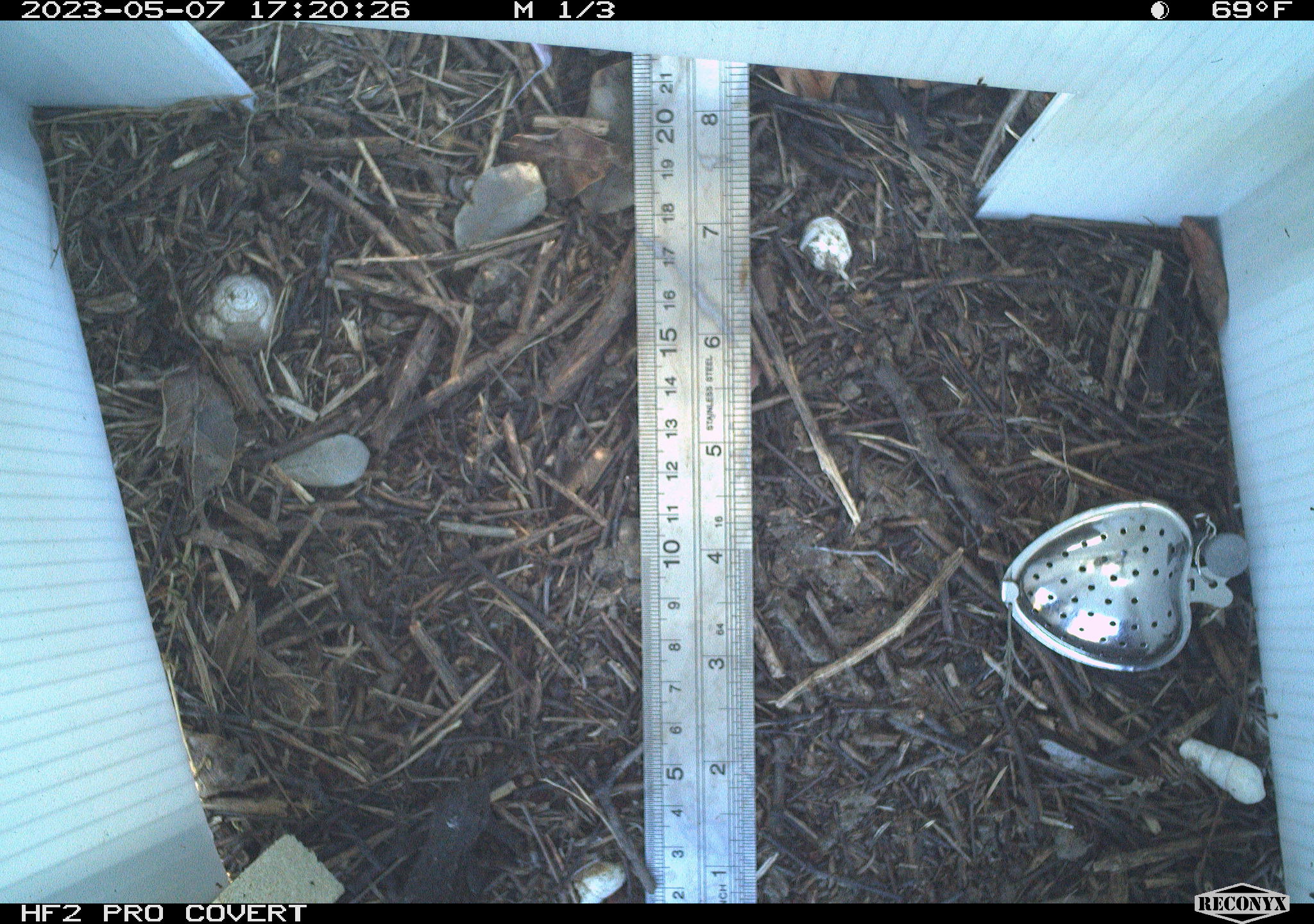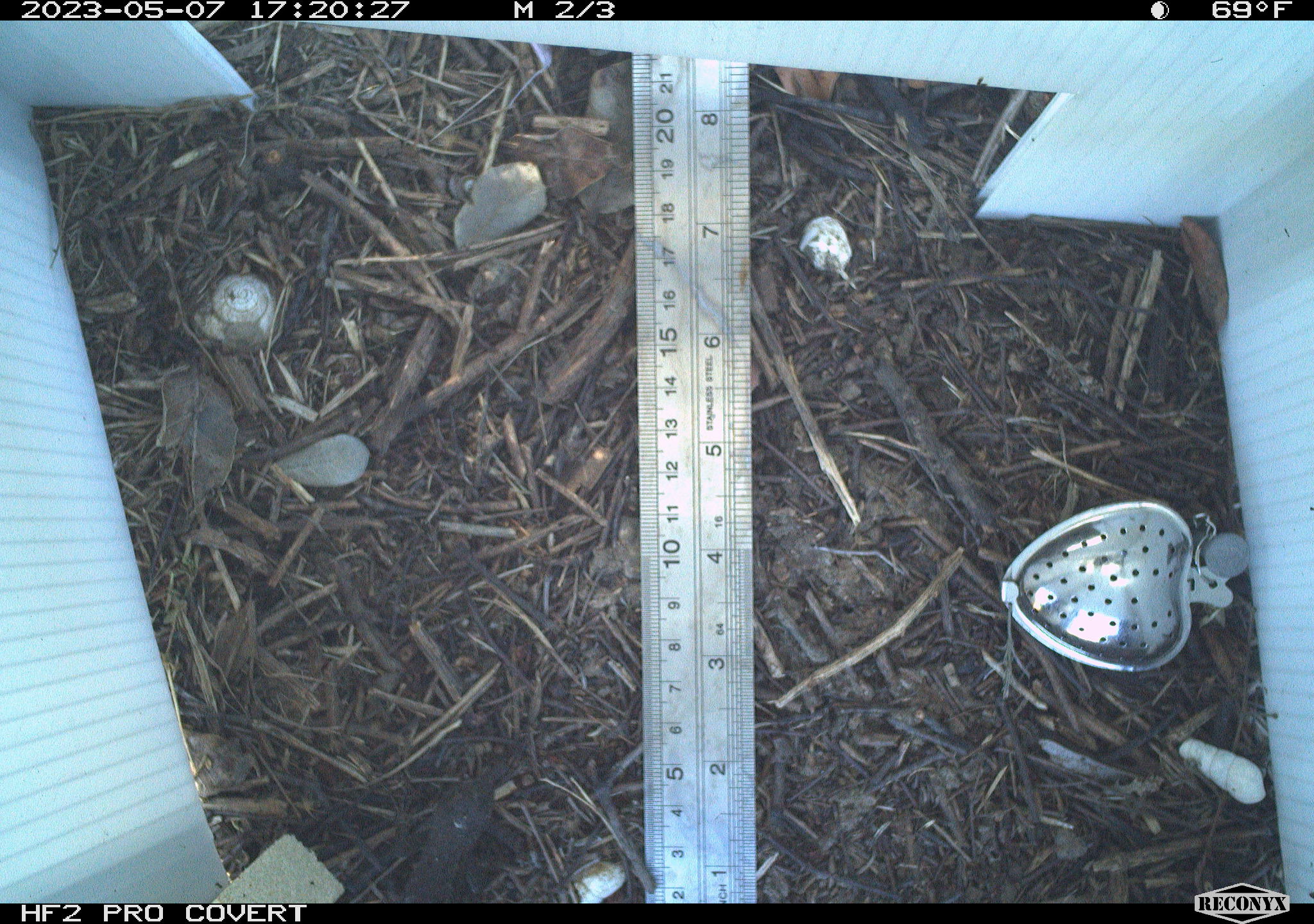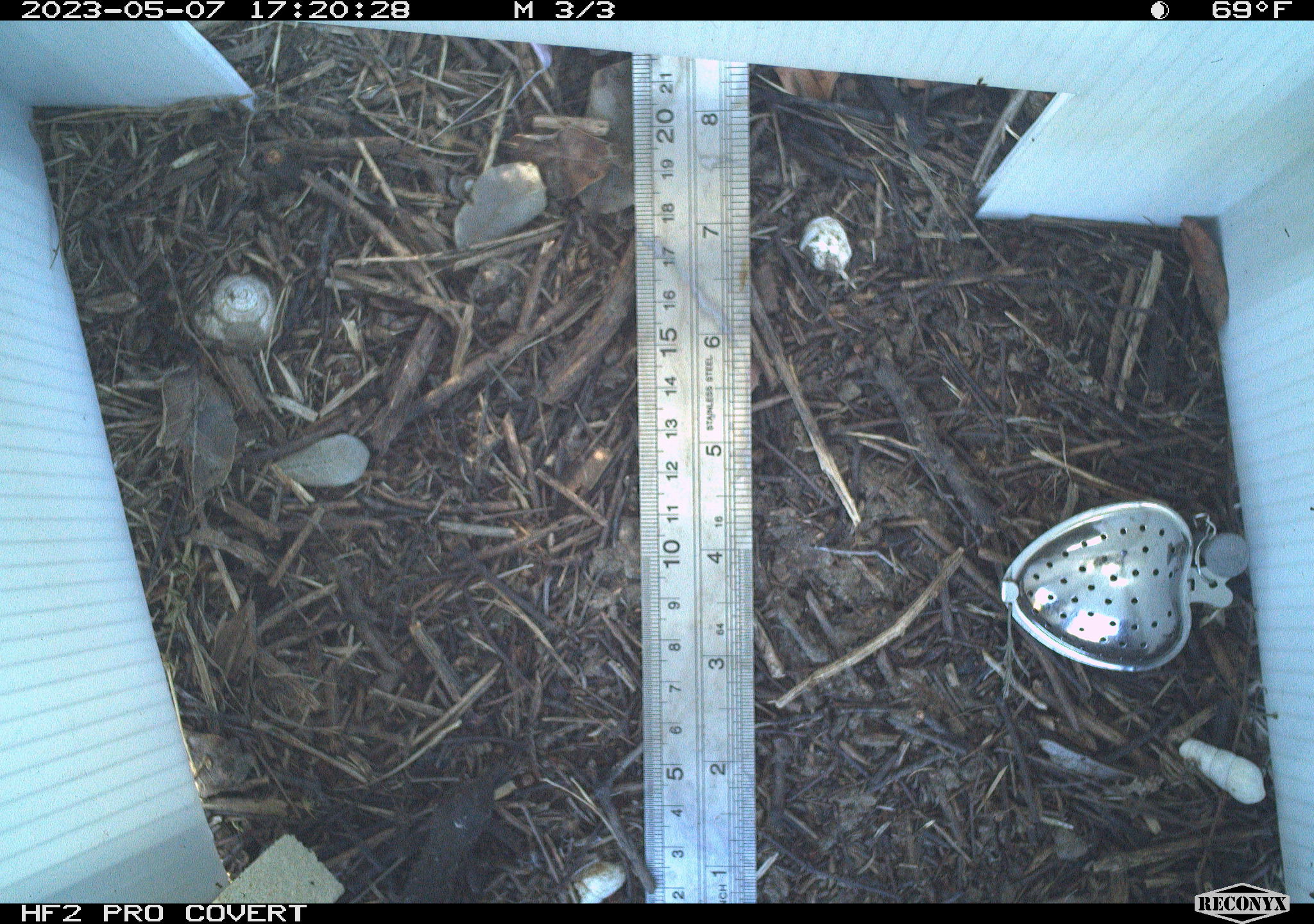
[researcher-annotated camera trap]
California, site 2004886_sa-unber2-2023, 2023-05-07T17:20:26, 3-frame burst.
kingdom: Animalia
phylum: Chordata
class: Reptilia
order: Squamata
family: Phrynosomatidae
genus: Sceloporus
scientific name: Sceloporus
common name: spiny lizards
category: sceloporus species